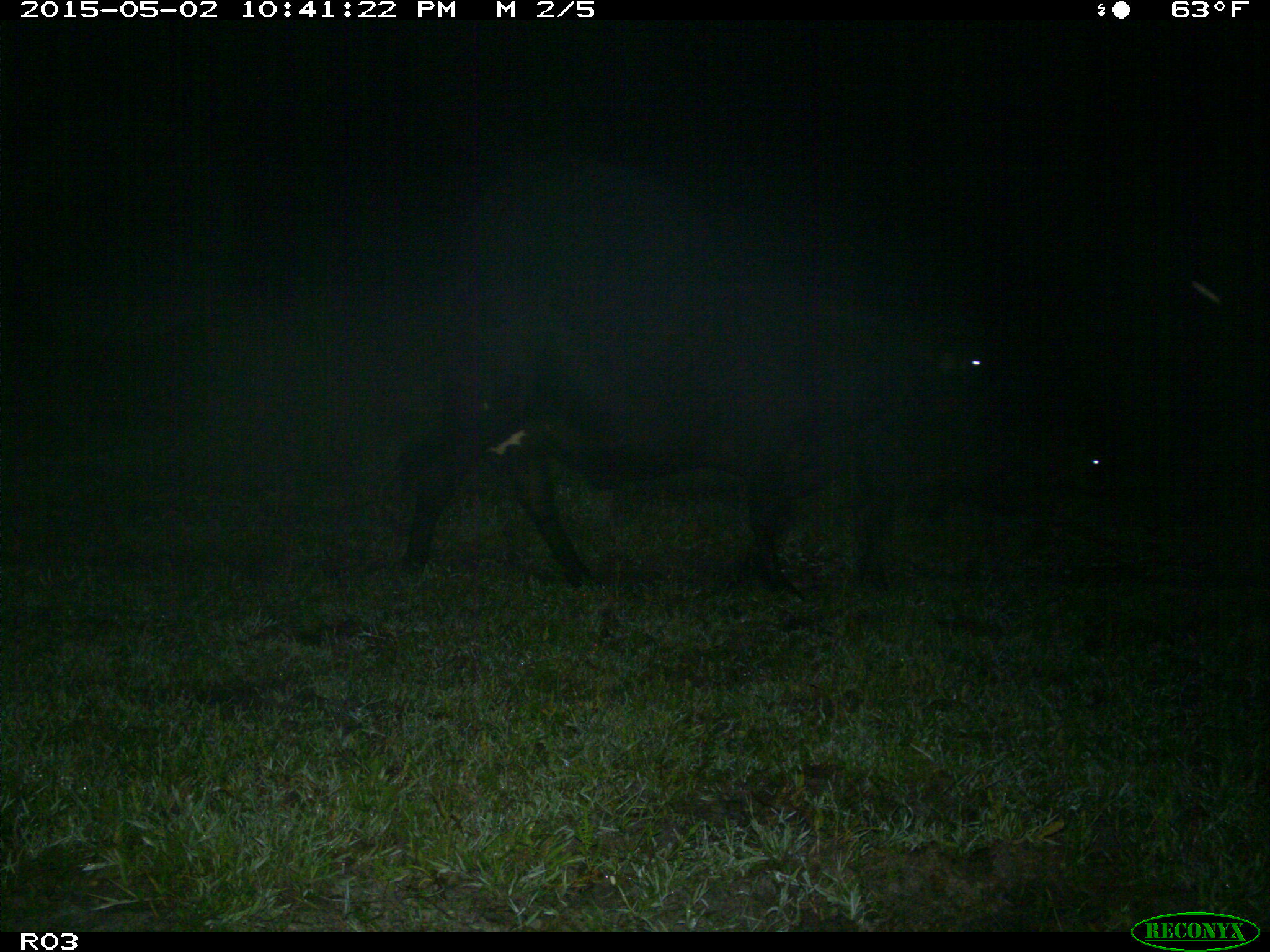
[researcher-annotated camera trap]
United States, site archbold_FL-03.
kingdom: Animalia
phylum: Chordata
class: Mammalia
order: Artiodactyla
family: Bovidae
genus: Bos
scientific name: Bos taurus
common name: domestic cow